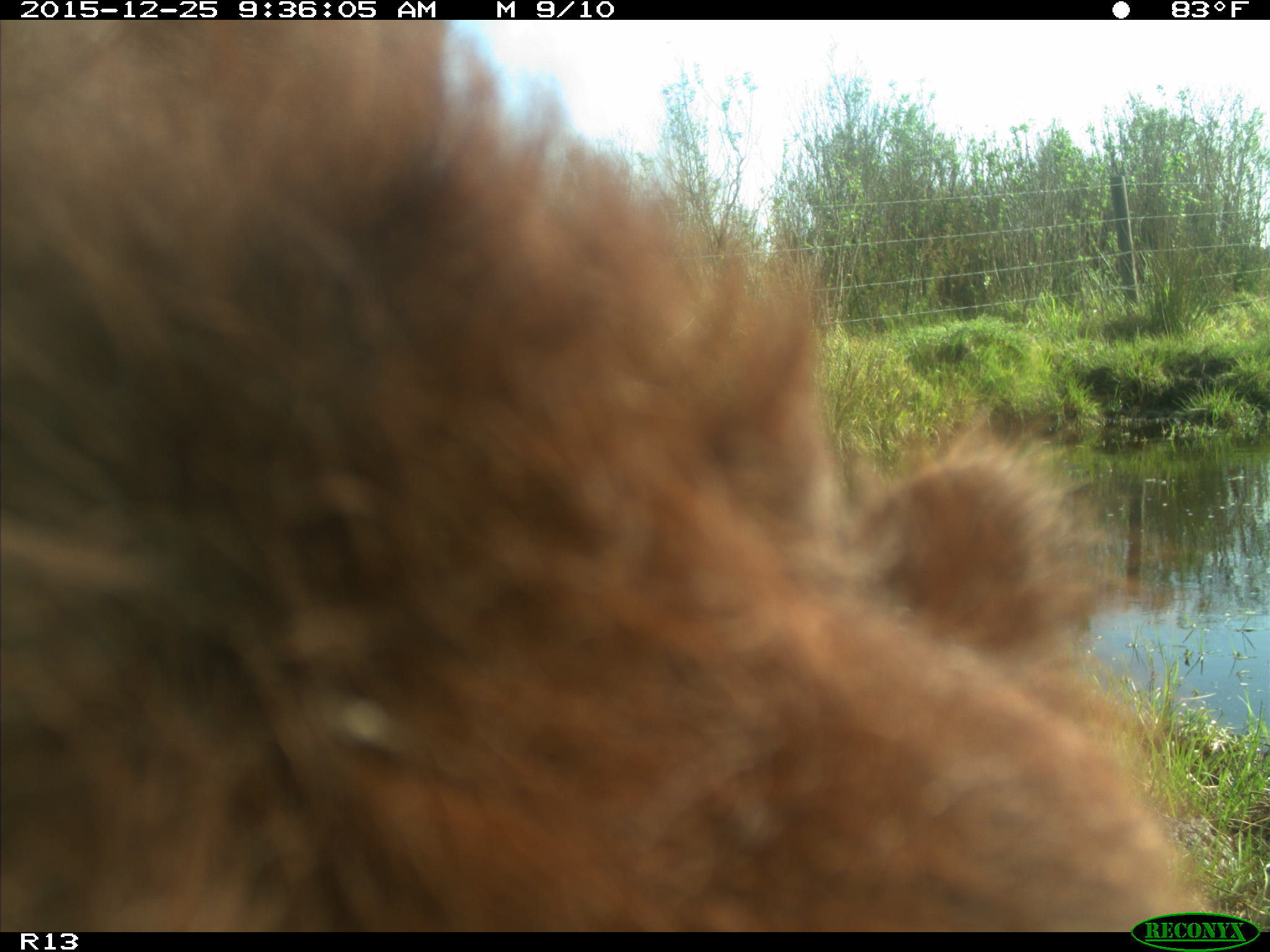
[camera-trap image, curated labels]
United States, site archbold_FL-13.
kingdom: Animalia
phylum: Chordata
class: Mammalia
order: Artiodactyla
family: Bovidae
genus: Bos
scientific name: Bos taurus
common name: domestic cow